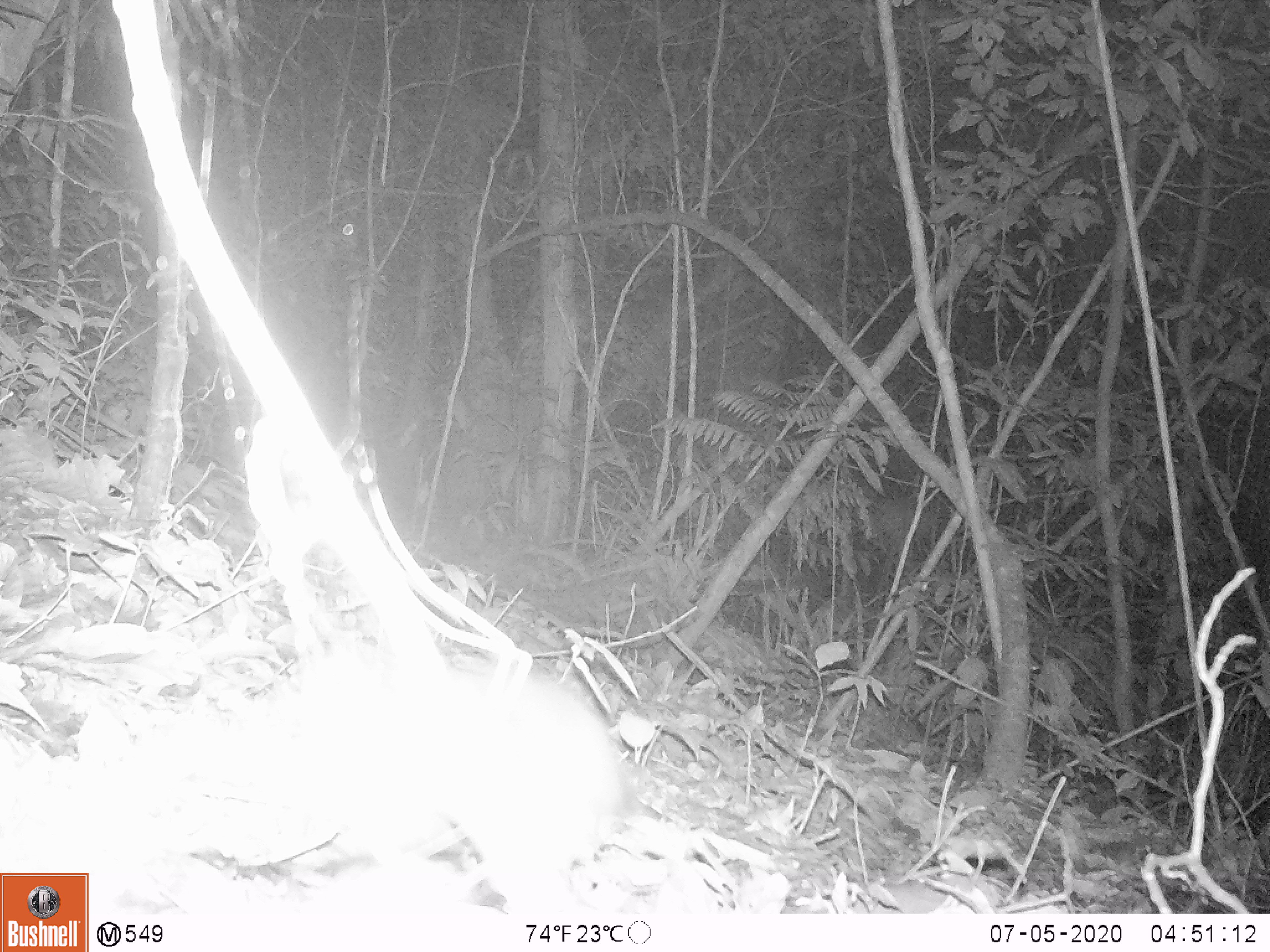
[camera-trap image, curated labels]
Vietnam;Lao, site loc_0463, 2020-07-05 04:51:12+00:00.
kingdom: Animalia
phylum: Chordata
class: Mammalia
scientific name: Mammalia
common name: mammal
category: unidentified small mammal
Unidentified small mammal (mammal) (Mammalia). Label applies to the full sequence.